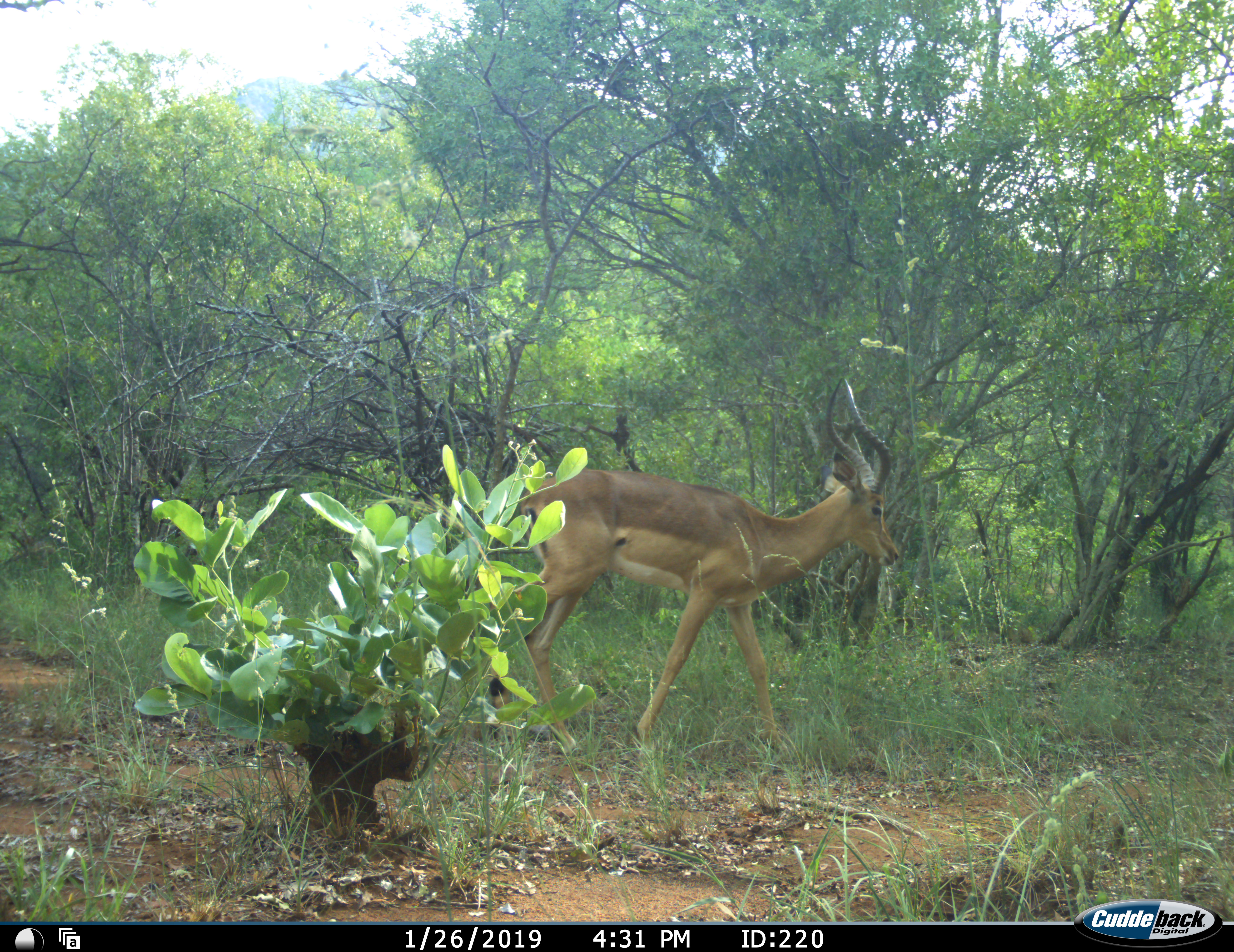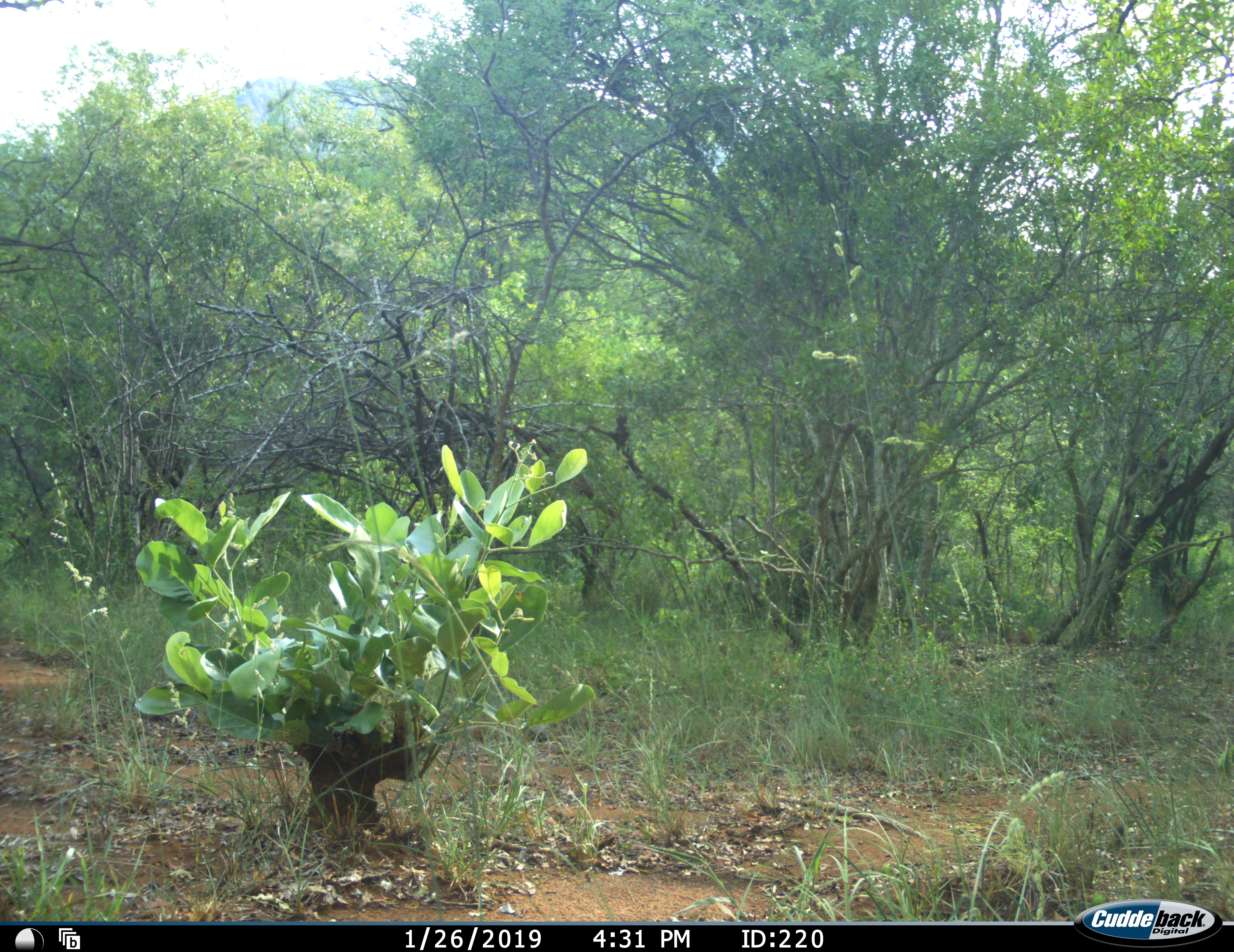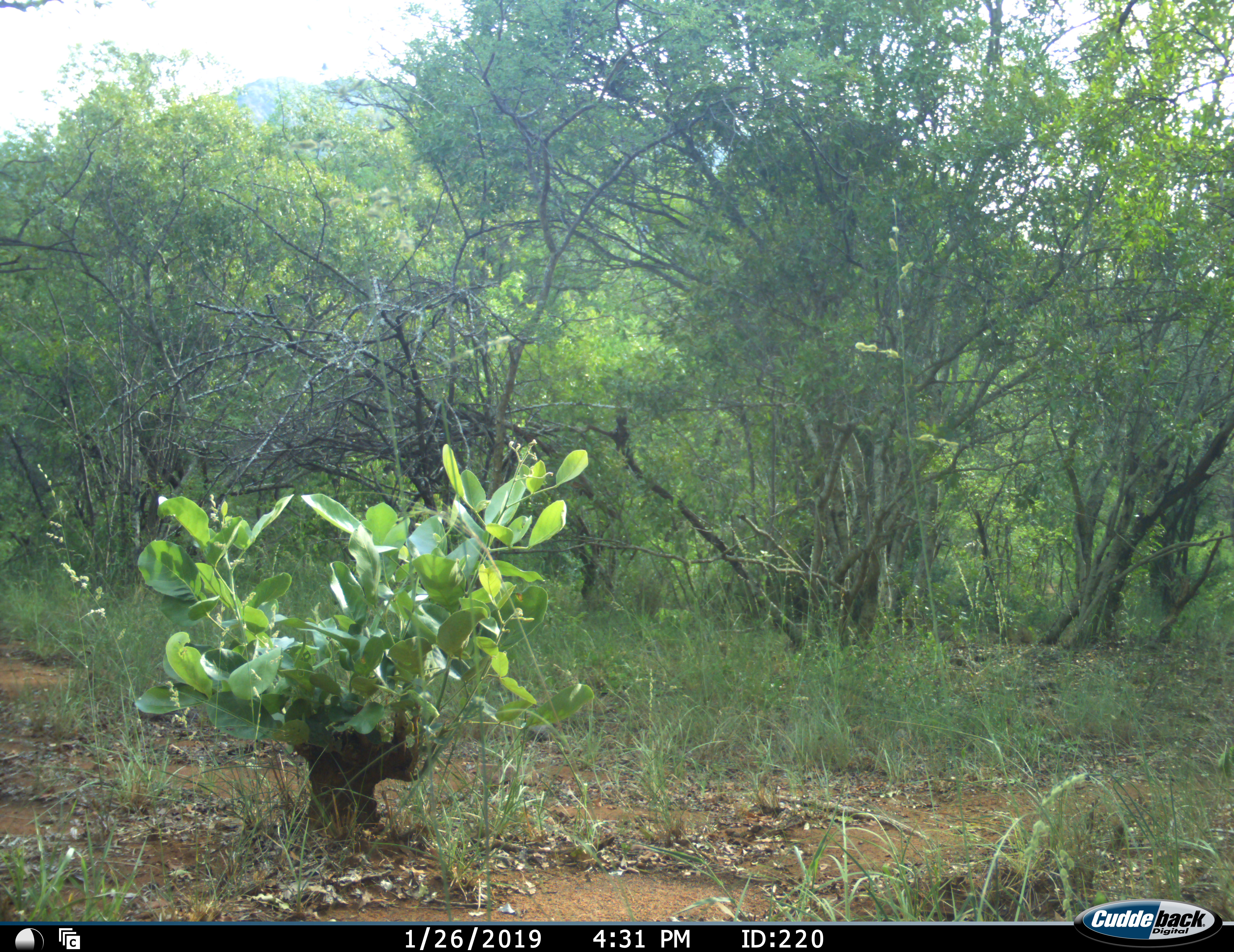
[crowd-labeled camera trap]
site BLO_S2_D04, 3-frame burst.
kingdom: Animalia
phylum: Chordata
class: Mammalia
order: Artiodactyla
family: Bovidae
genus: Aepyceros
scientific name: Aepyceros melampus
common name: impala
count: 1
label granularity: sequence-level